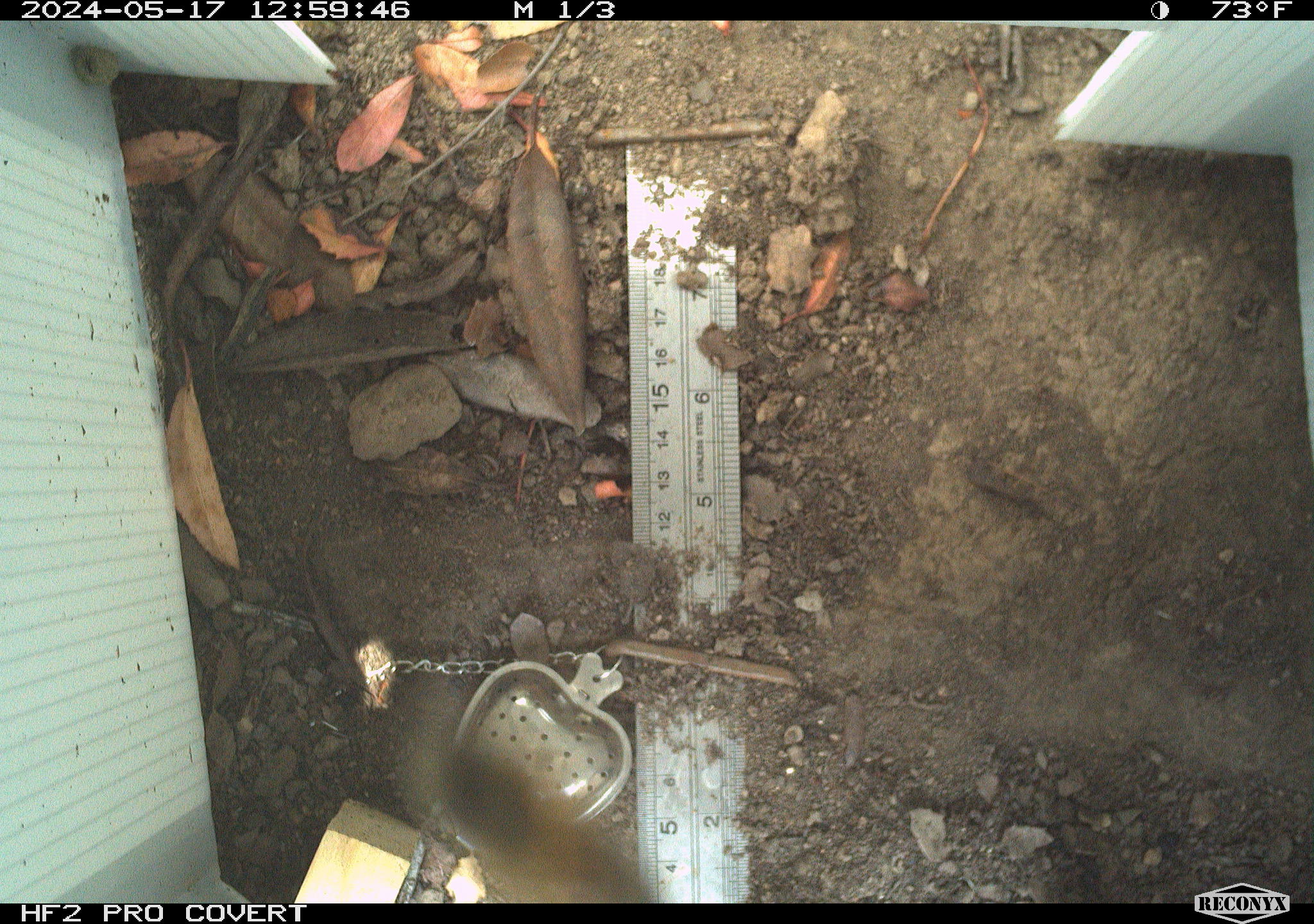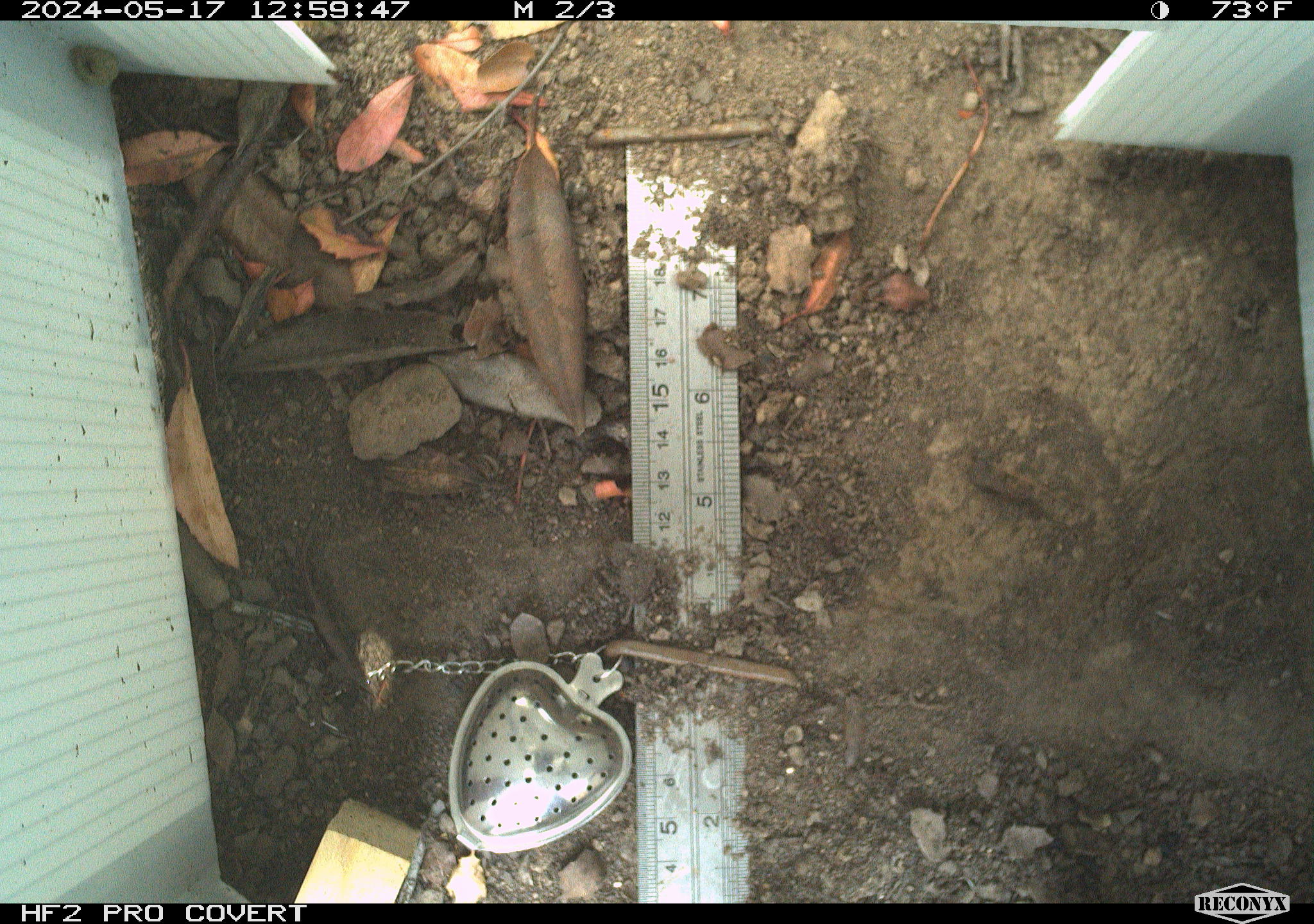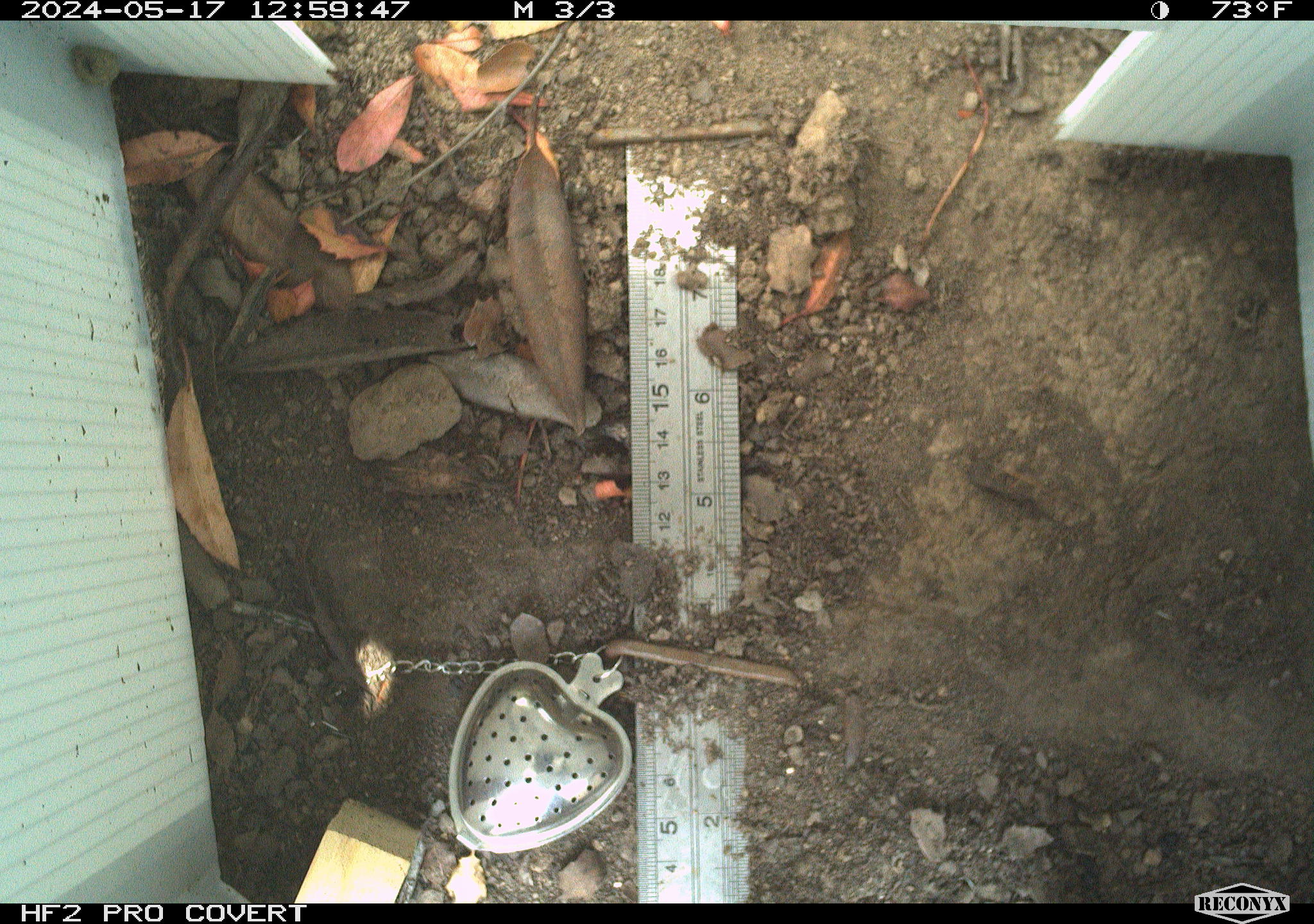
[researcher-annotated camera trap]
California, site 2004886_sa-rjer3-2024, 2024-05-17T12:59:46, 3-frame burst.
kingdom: Animalia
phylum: Arthropoda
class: Insecta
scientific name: Insecta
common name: insect